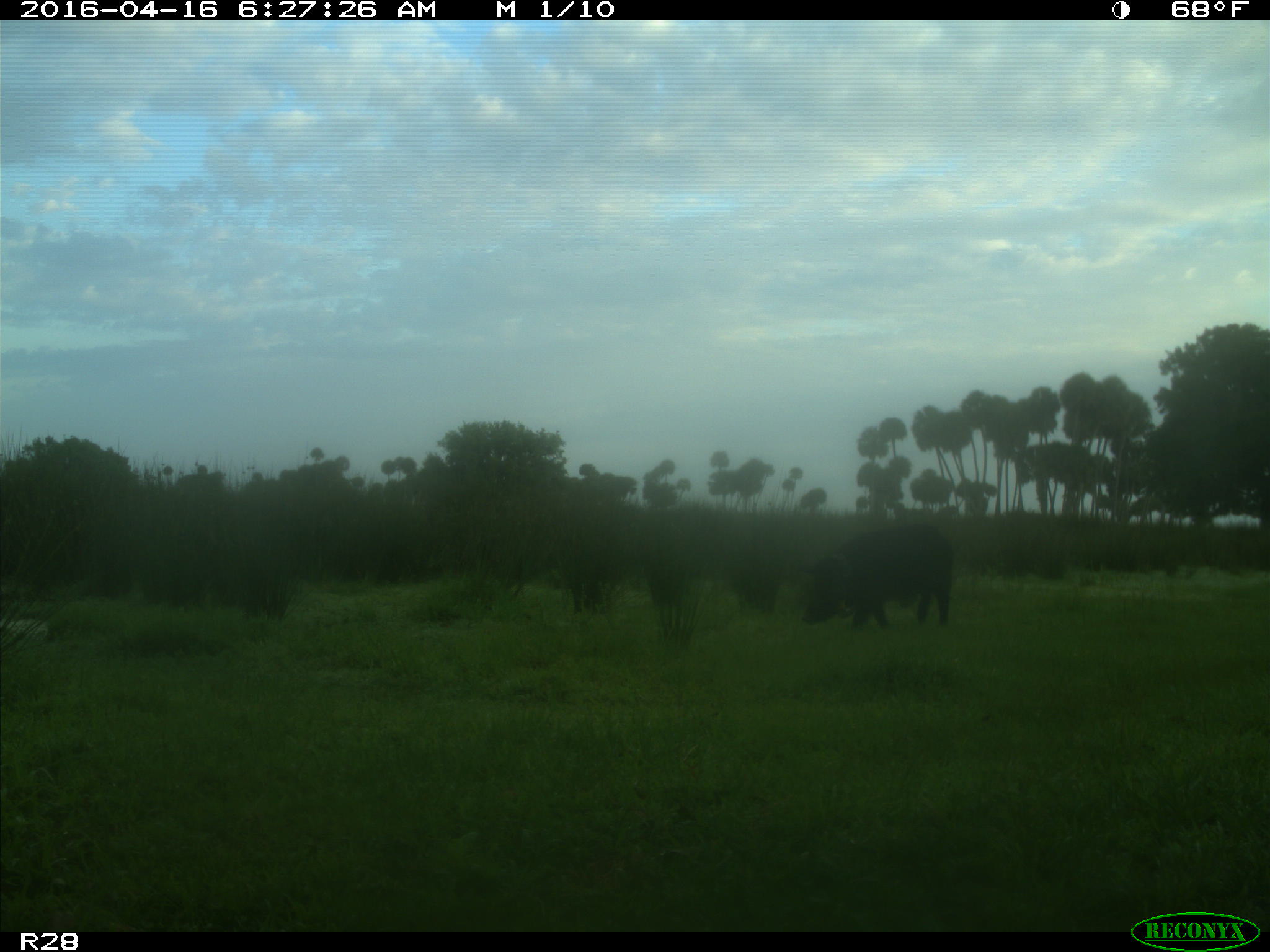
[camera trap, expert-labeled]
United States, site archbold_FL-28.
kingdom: Animalia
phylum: Chordata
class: Mammalia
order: Artiodactyla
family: Suidae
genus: Sus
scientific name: Sus scrofa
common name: wild boar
Sus scrofa (wild boar).